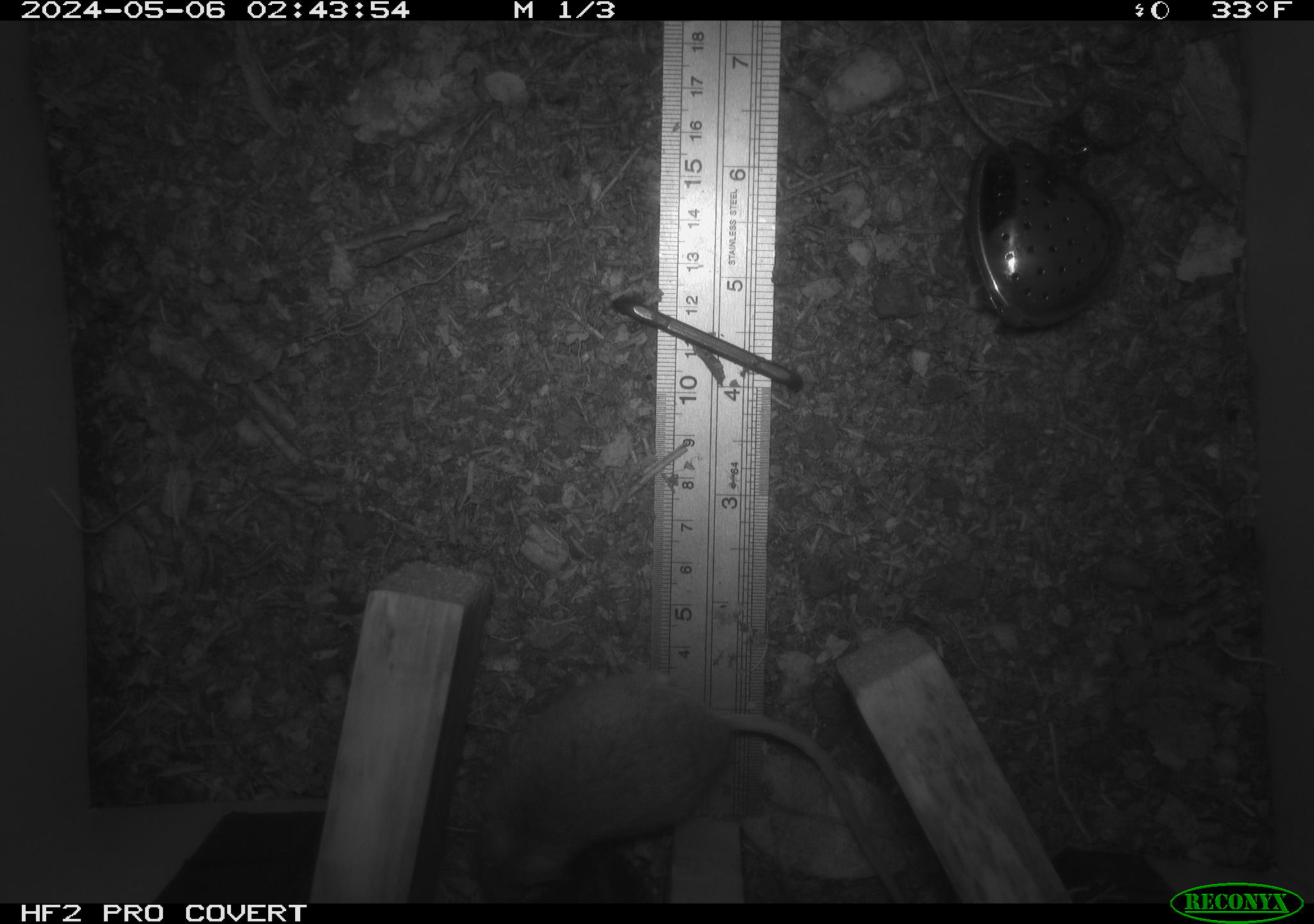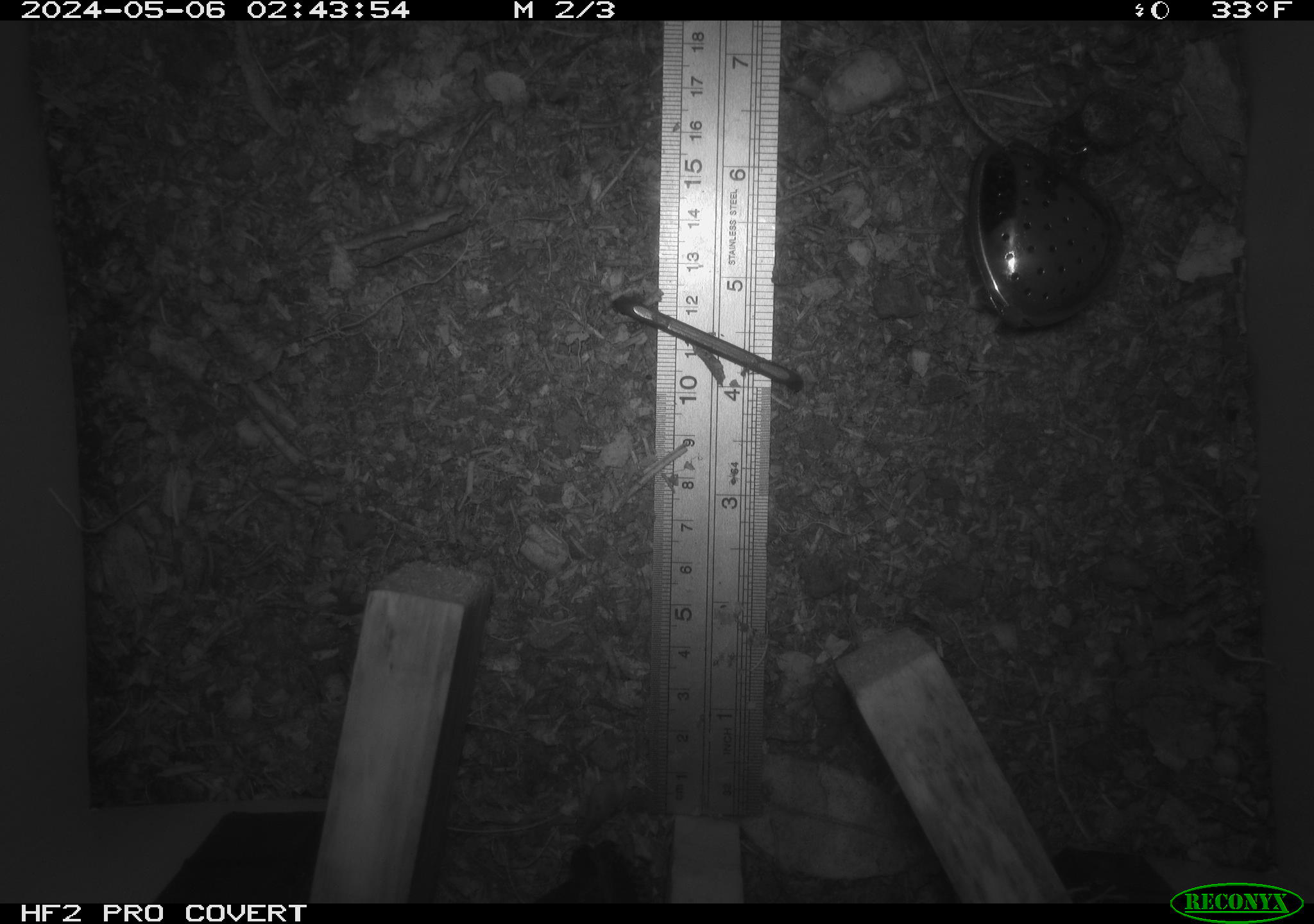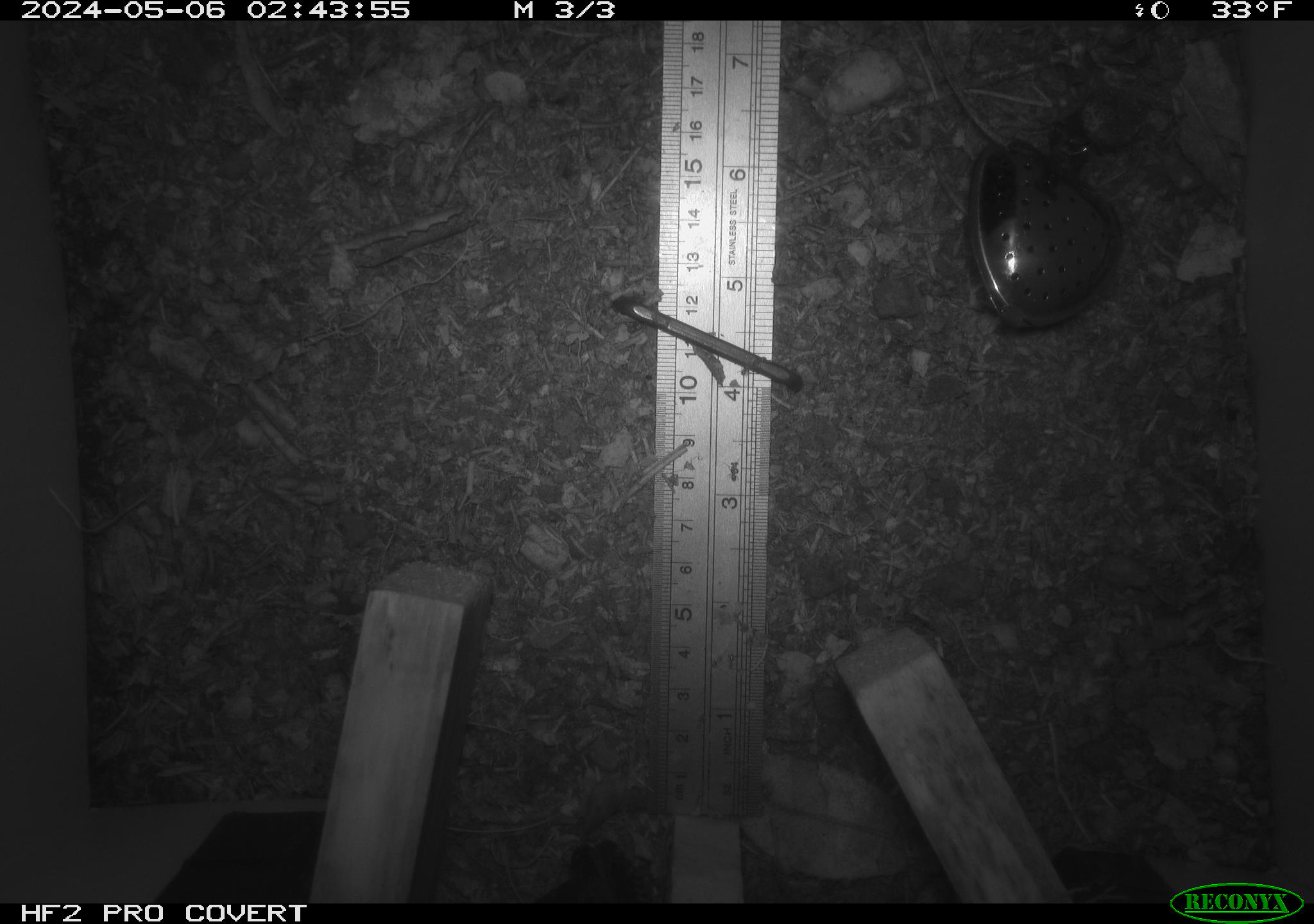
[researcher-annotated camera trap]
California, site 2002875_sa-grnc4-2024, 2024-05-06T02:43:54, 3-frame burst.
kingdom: Animalia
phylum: Chordata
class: Mammalia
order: Rodentia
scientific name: Rodentia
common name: rodent